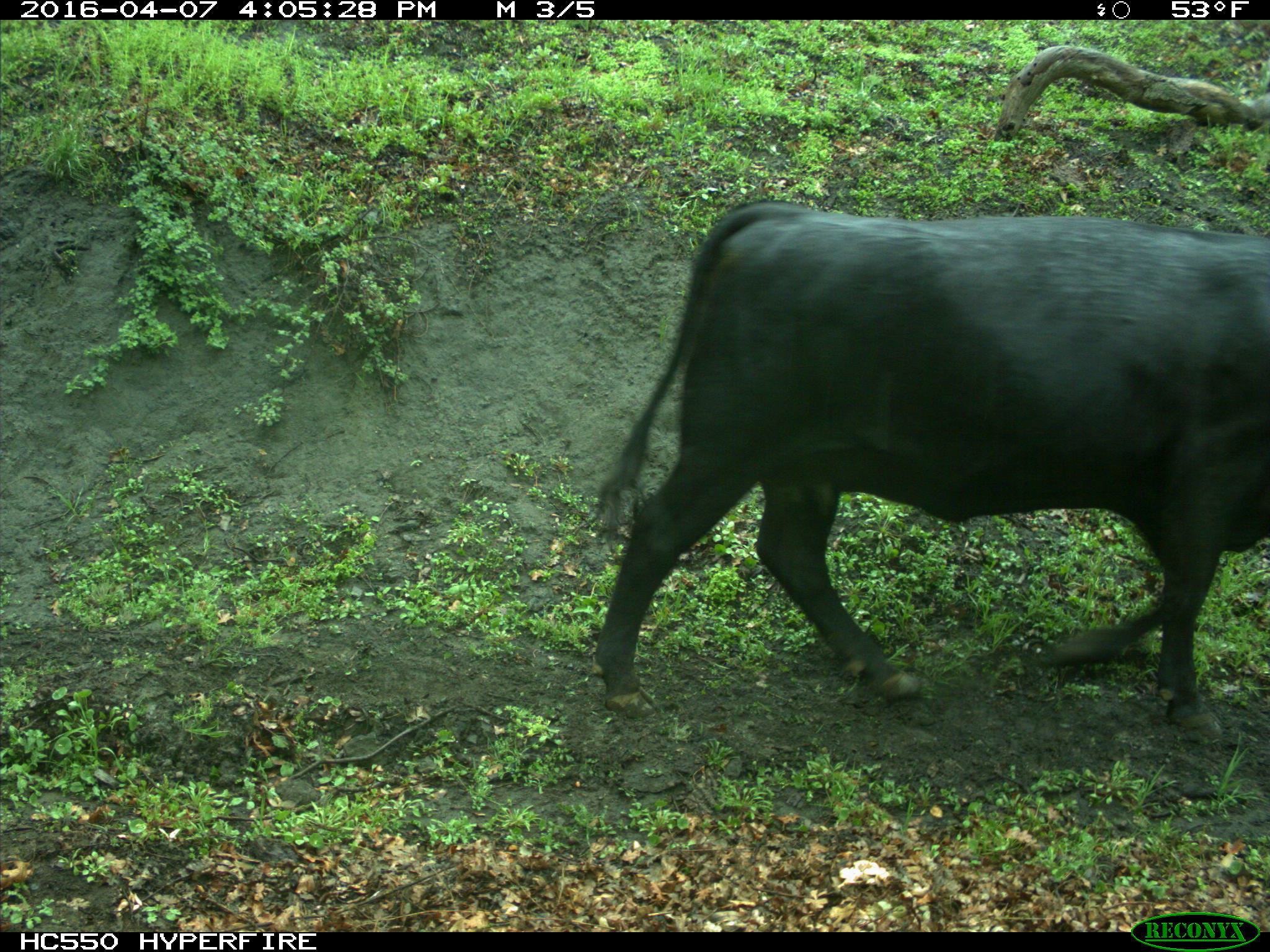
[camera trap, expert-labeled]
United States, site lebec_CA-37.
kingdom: Animalia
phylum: Chordata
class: Mammalia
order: Artiodactyla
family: Bovidae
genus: Bos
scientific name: Bos taurus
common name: domestic cow